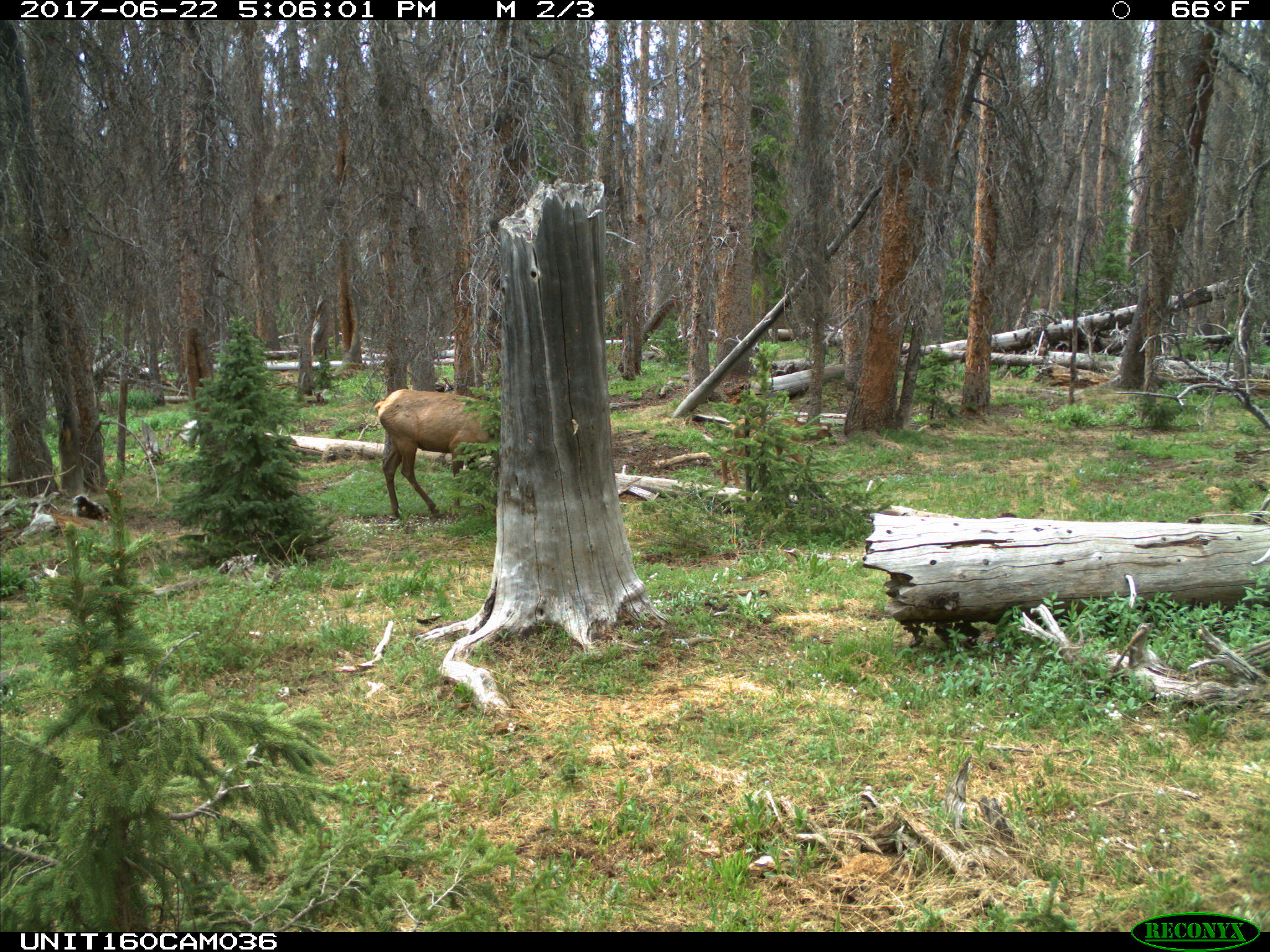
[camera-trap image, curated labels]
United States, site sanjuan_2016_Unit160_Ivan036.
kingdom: Animalia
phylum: Chordata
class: Mammalia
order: Artiodactyla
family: Cervidae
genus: Cervus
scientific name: Cervus elaphus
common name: red deer